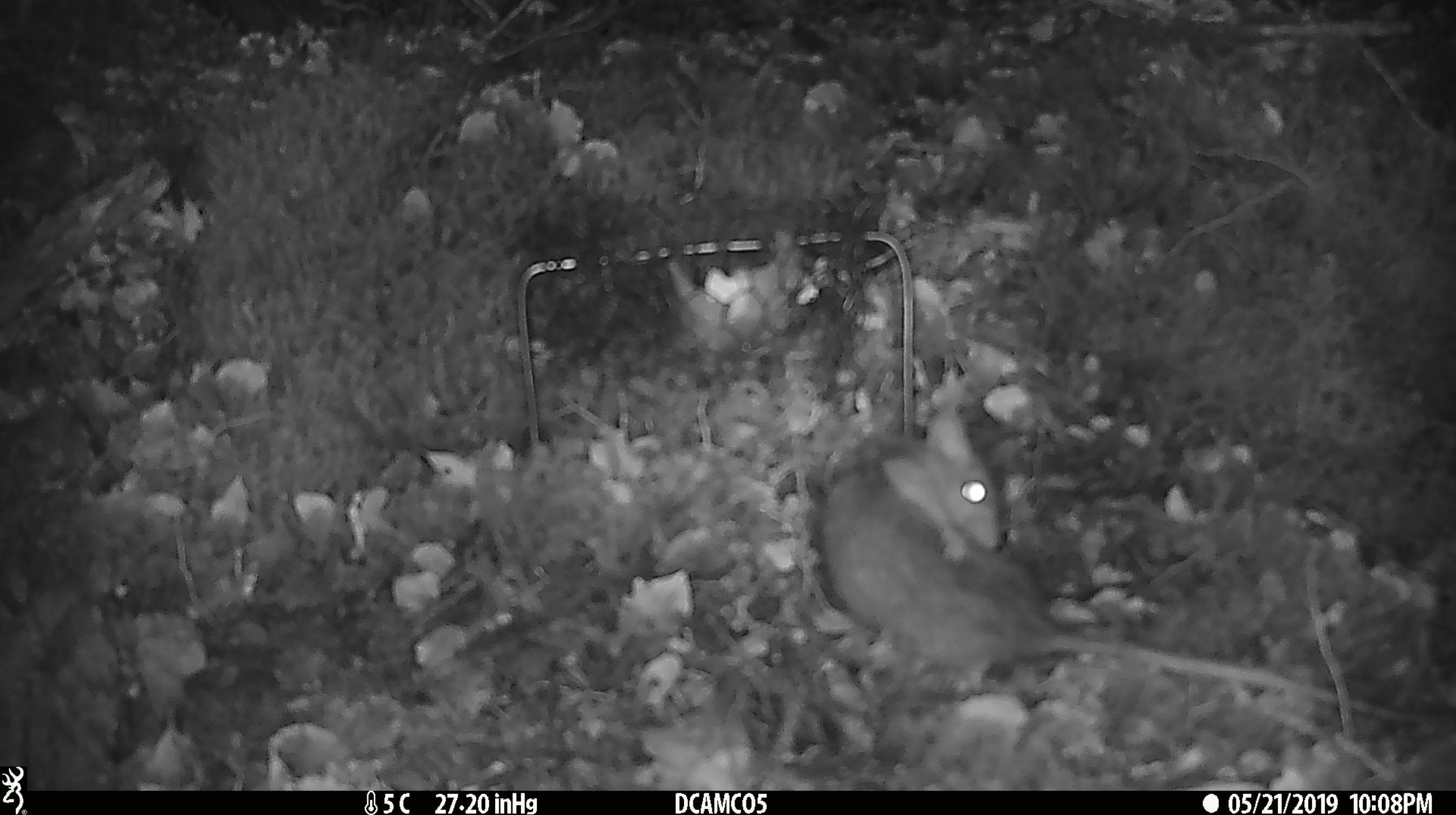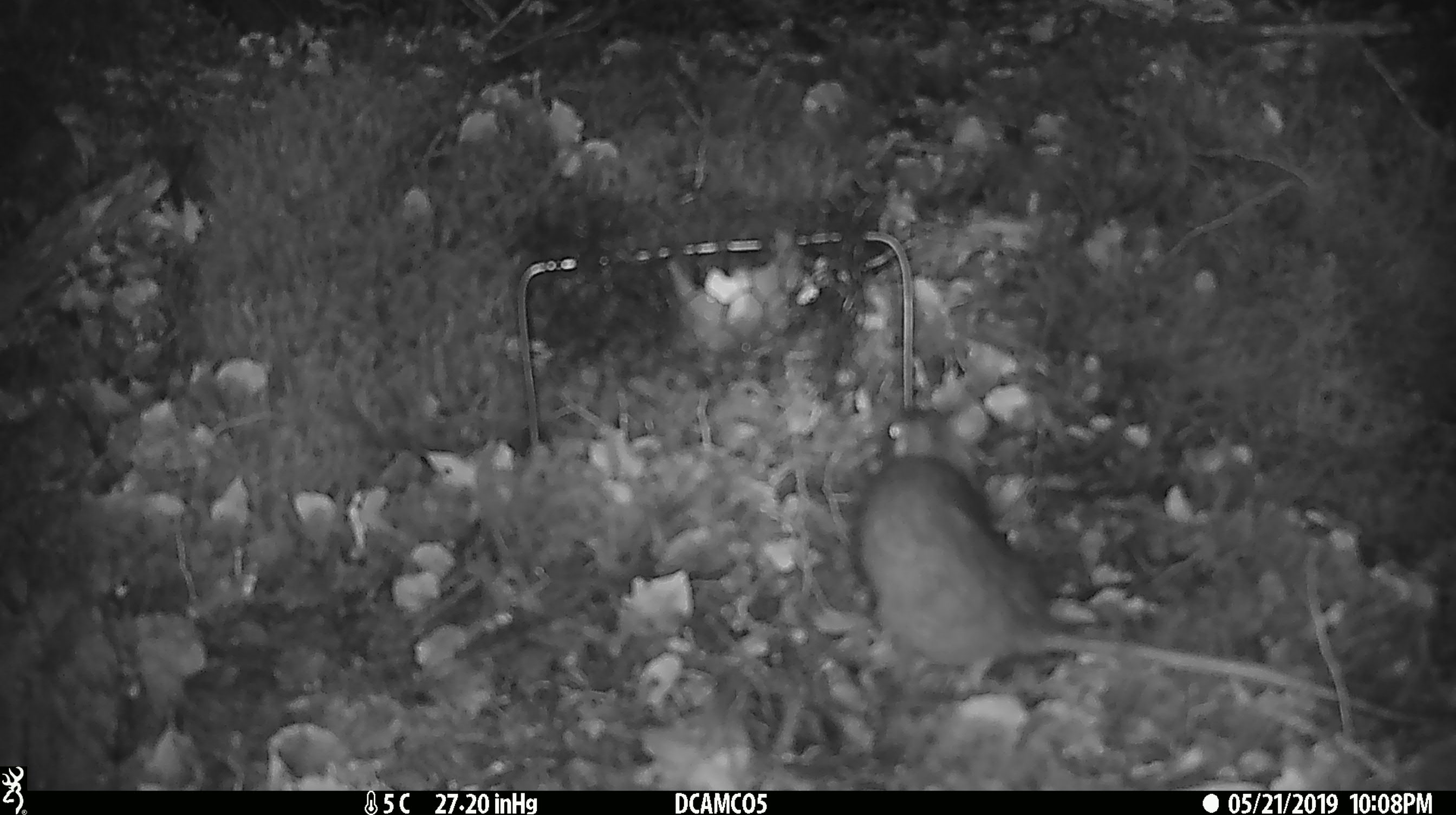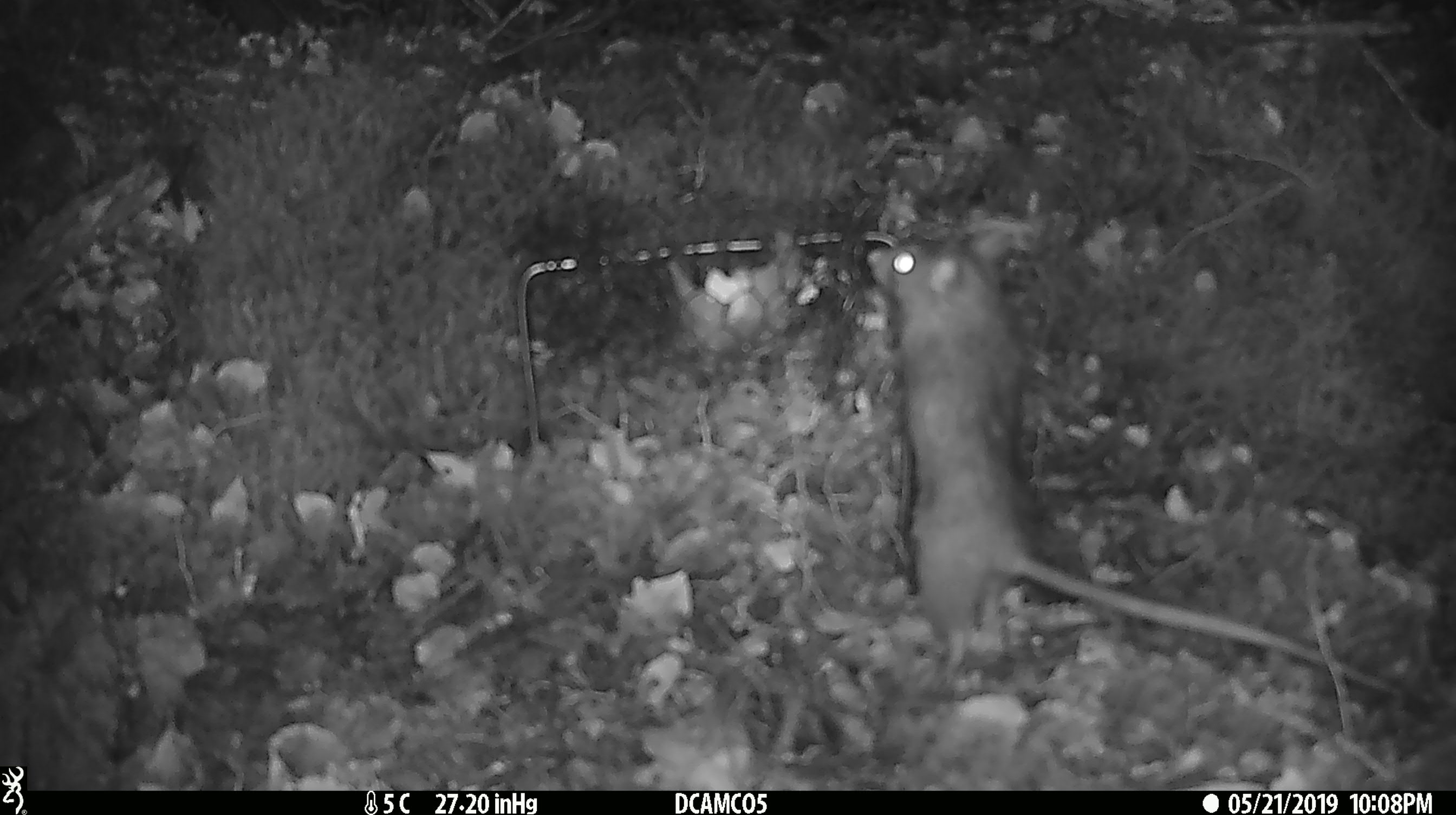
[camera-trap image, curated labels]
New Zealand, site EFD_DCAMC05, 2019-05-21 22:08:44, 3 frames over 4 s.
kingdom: Animalia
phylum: Chordata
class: Mammalia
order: Rodentia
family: Muridae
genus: Rattus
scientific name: Rattus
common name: rat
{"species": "rat (Rattus)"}